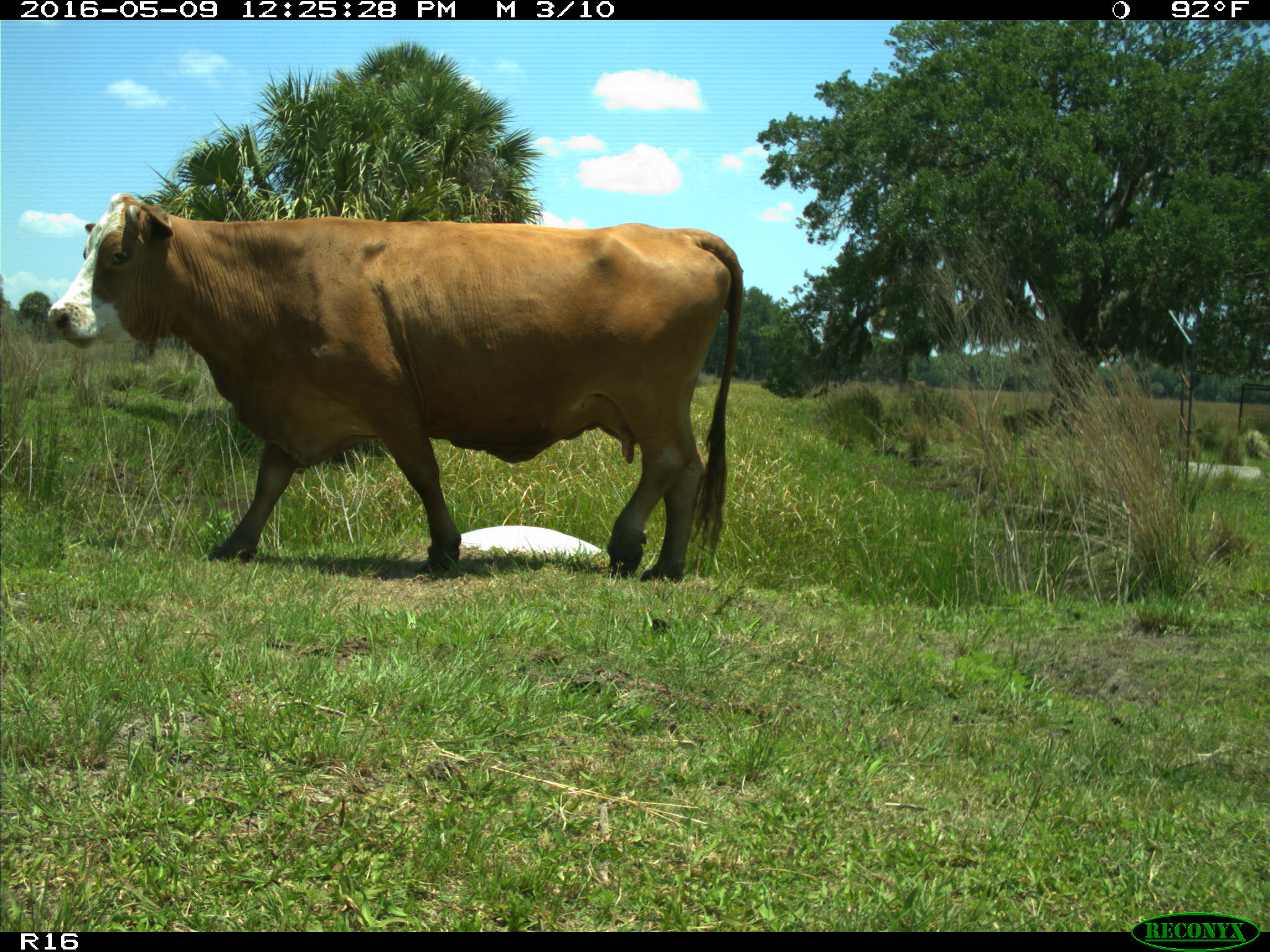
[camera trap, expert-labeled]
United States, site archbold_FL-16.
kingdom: Animalia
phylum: Chordata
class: Mammalia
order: Artiodactyla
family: Bovidae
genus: Bos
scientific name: Bos taurus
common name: domestic cow